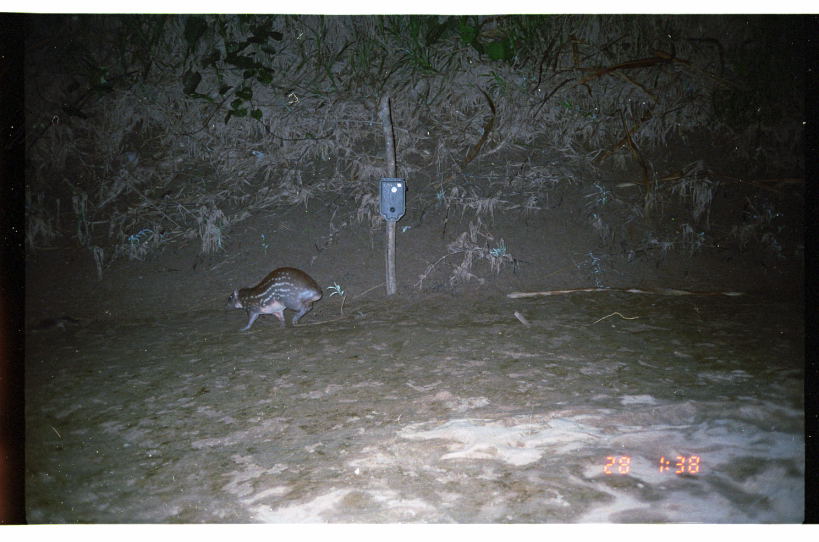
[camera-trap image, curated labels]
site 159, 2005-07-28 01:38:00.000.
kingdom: Animalia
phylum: Chordata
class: Mammalia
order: Rodentia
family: Cuniculidae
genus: Cuniculus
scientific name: Cuniculus paca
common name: spotted paca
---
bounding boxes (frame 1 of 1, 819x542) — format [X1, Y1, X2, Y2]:
cuniculus paca: [222, 265, 324, 333]; [24, 314, 83, 334]